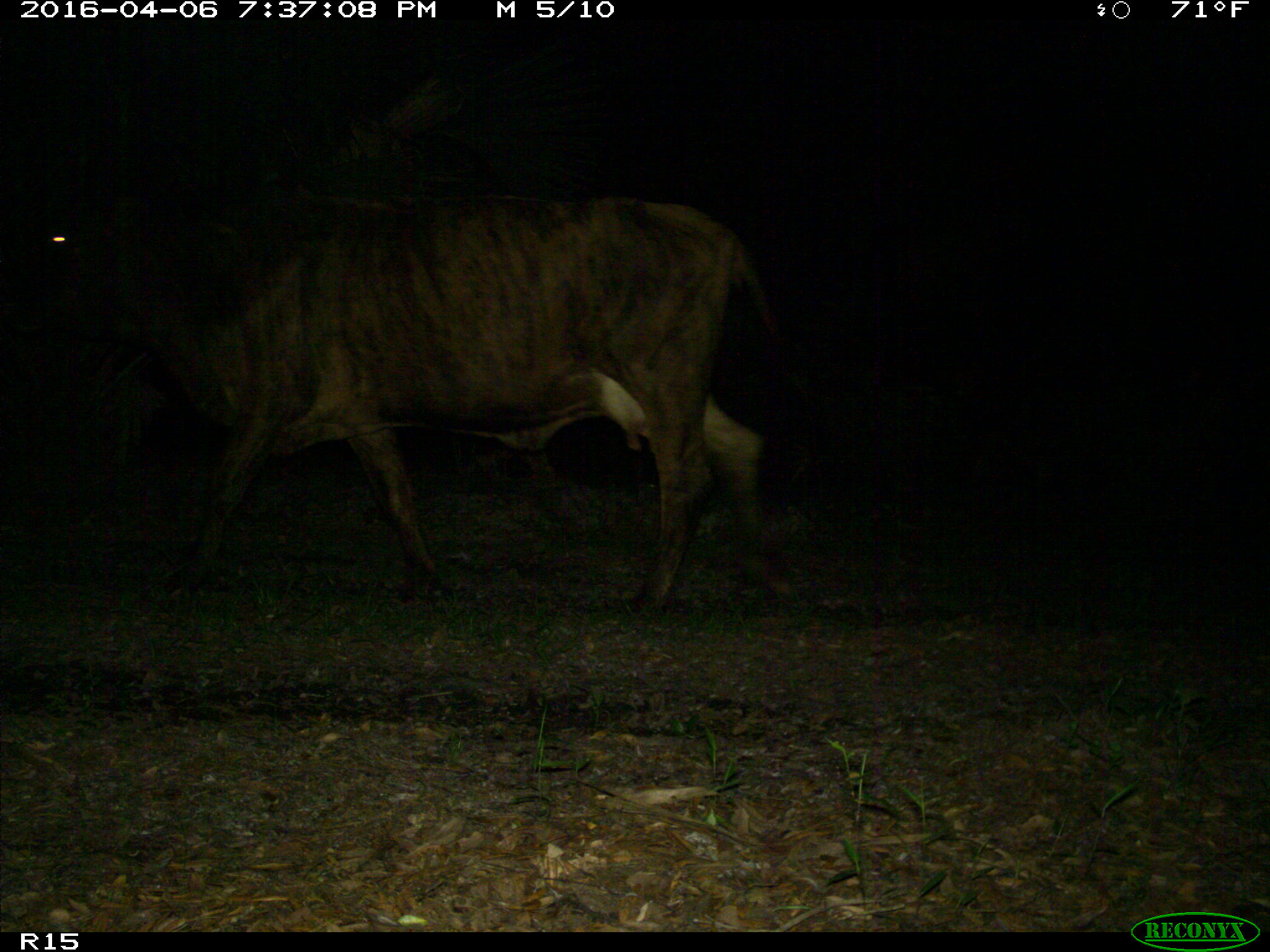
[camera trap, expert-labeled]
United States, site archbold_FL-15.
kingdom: Animalia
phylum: Chordata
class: Mammalia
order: Artiodactyla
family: Bovidae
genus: Bos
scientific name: Bos taurus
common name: domestic cow